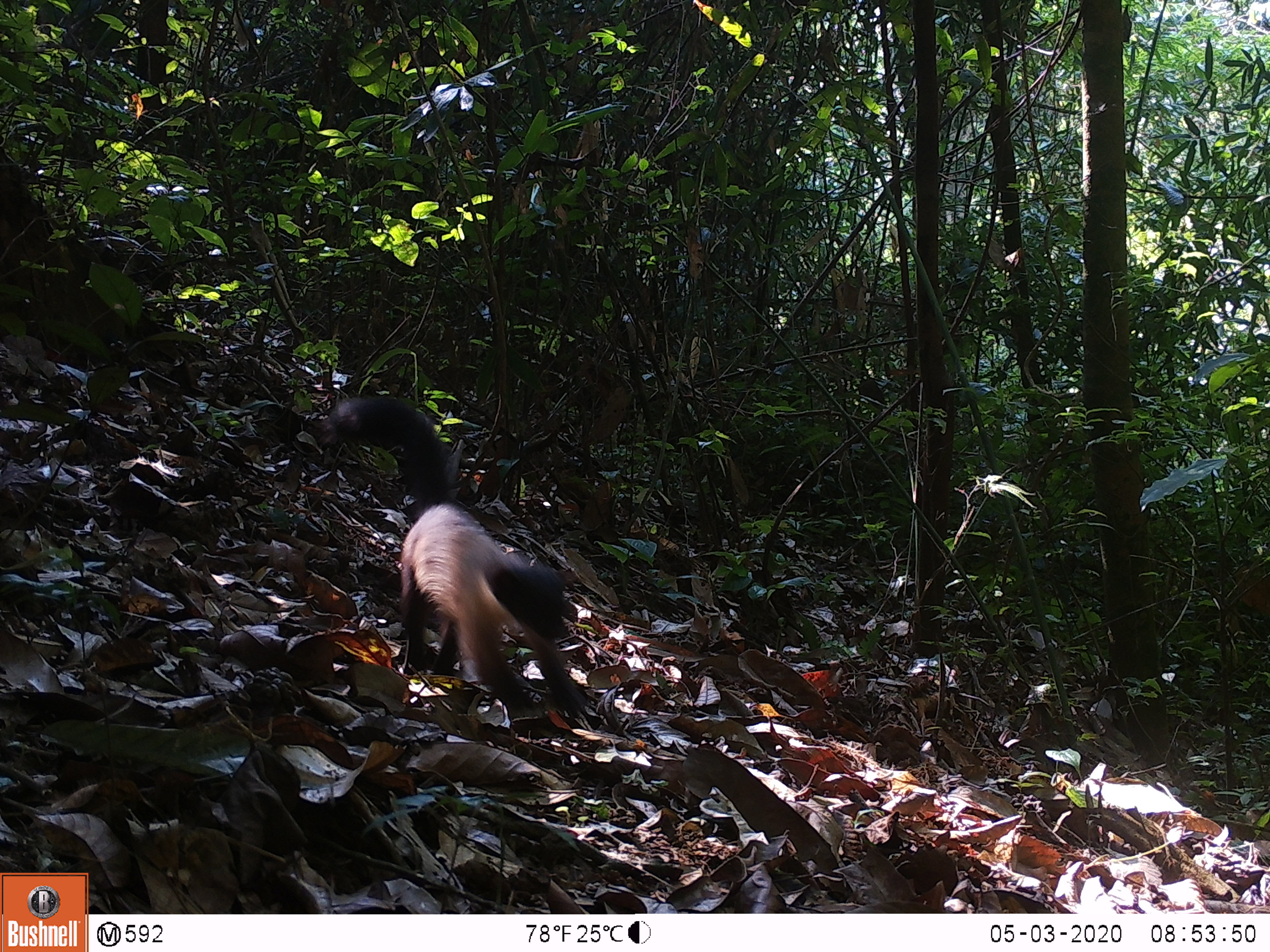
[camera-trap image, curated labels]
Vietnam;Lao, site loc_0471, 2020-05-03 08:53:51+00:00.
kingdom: Animalia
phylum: Chordata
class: Mammalia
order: Carnivora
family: Mustelidae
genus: Martes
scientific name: Martes flavigula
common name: yellow-throated marten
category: yellow throated marten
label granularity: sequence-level